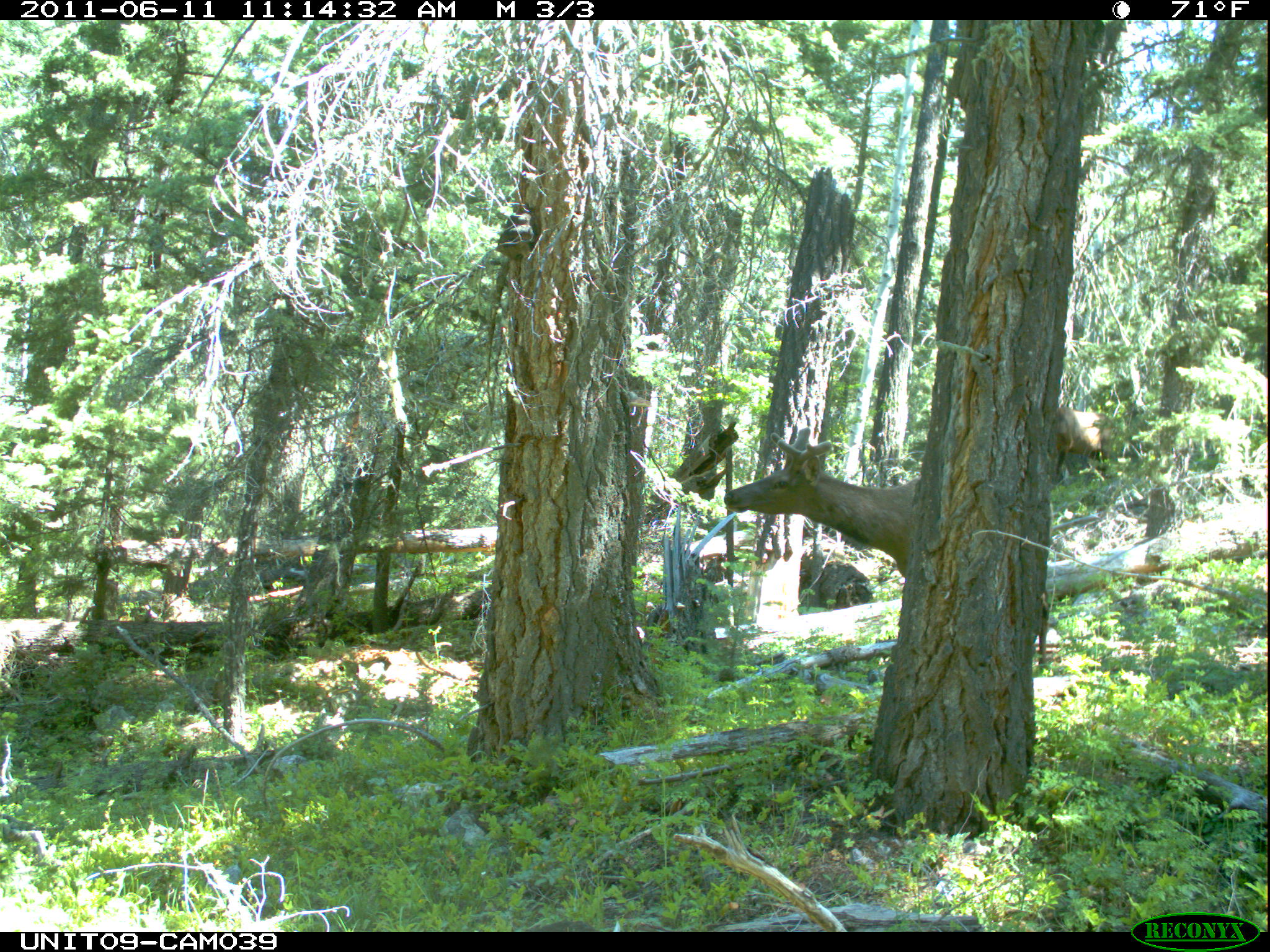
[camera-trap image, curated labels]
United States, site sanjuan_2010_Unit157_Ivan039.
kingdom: Animalia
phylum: Chordata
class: Mammalia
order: Artiodactyla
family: Cervidae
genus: Cervus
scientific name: Cervus elaphus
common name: red deer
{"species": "Cervus elaphus (red deer)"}